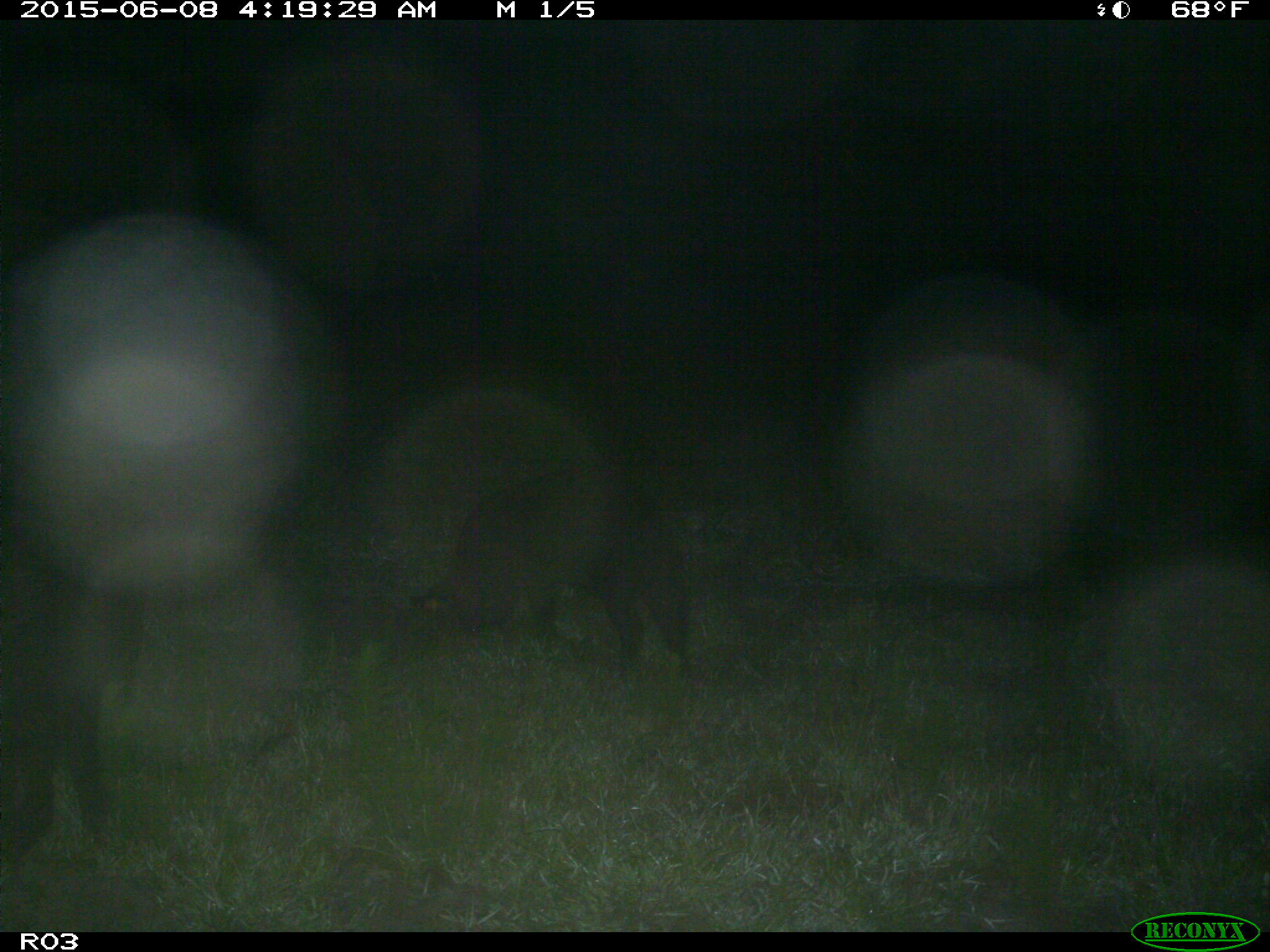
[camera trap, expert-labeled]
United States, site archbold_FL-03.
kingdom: Animalia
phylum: Chordata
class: Mammalia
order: Artiodactyla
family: Suidae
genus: Sus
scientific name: Sus scrofa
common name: wild boar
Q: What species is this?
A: Sus scrofa (wild boar).